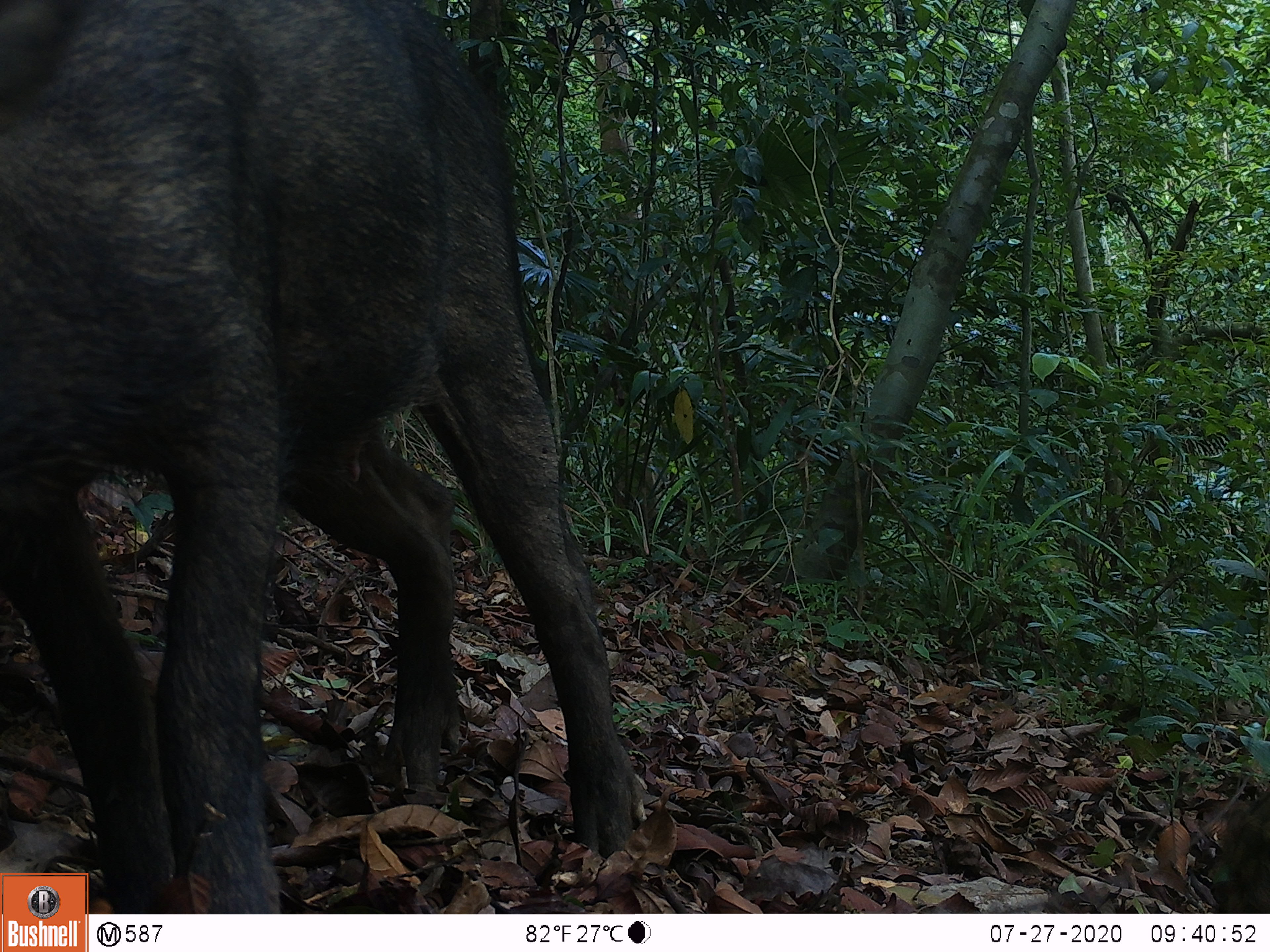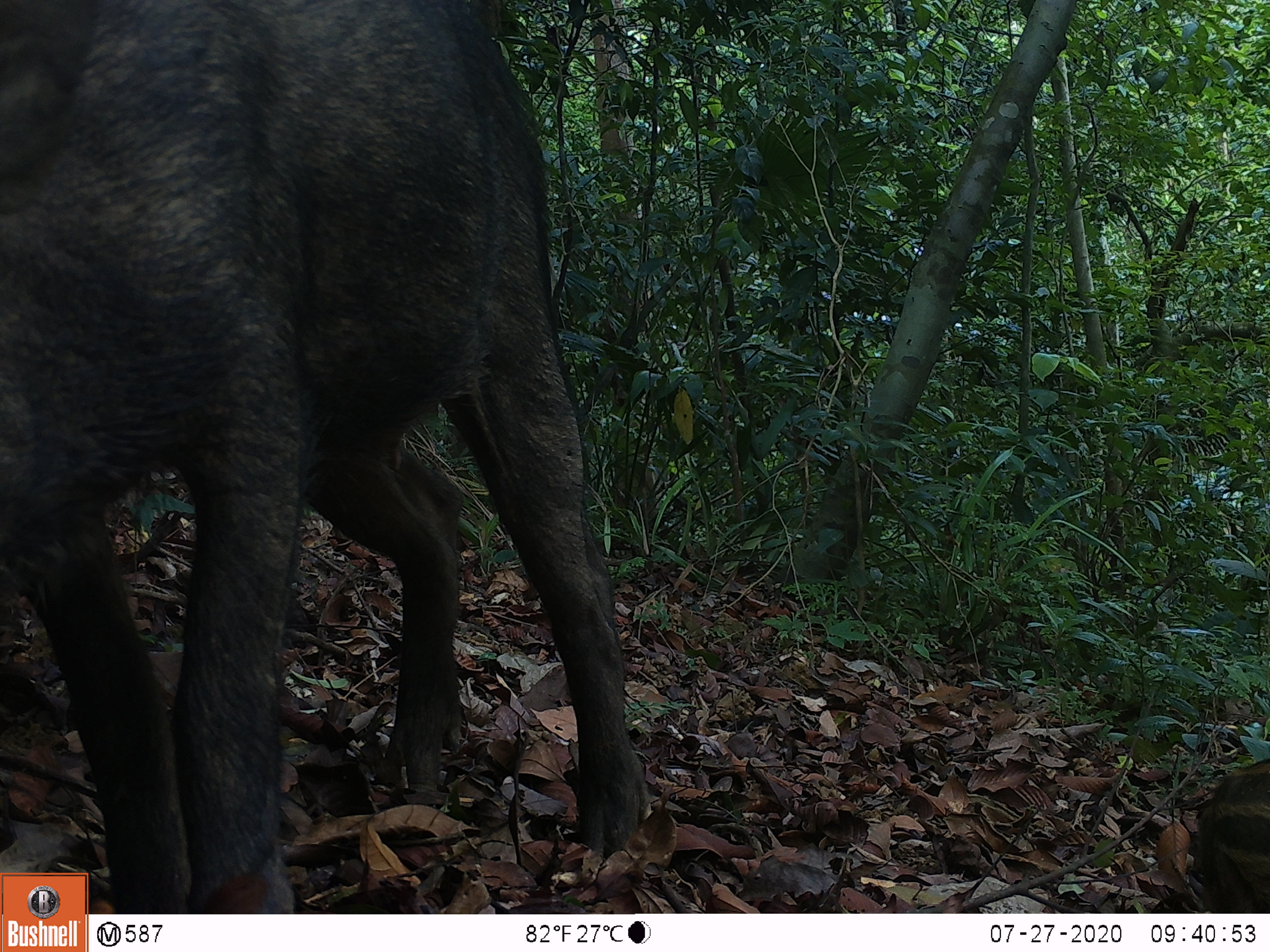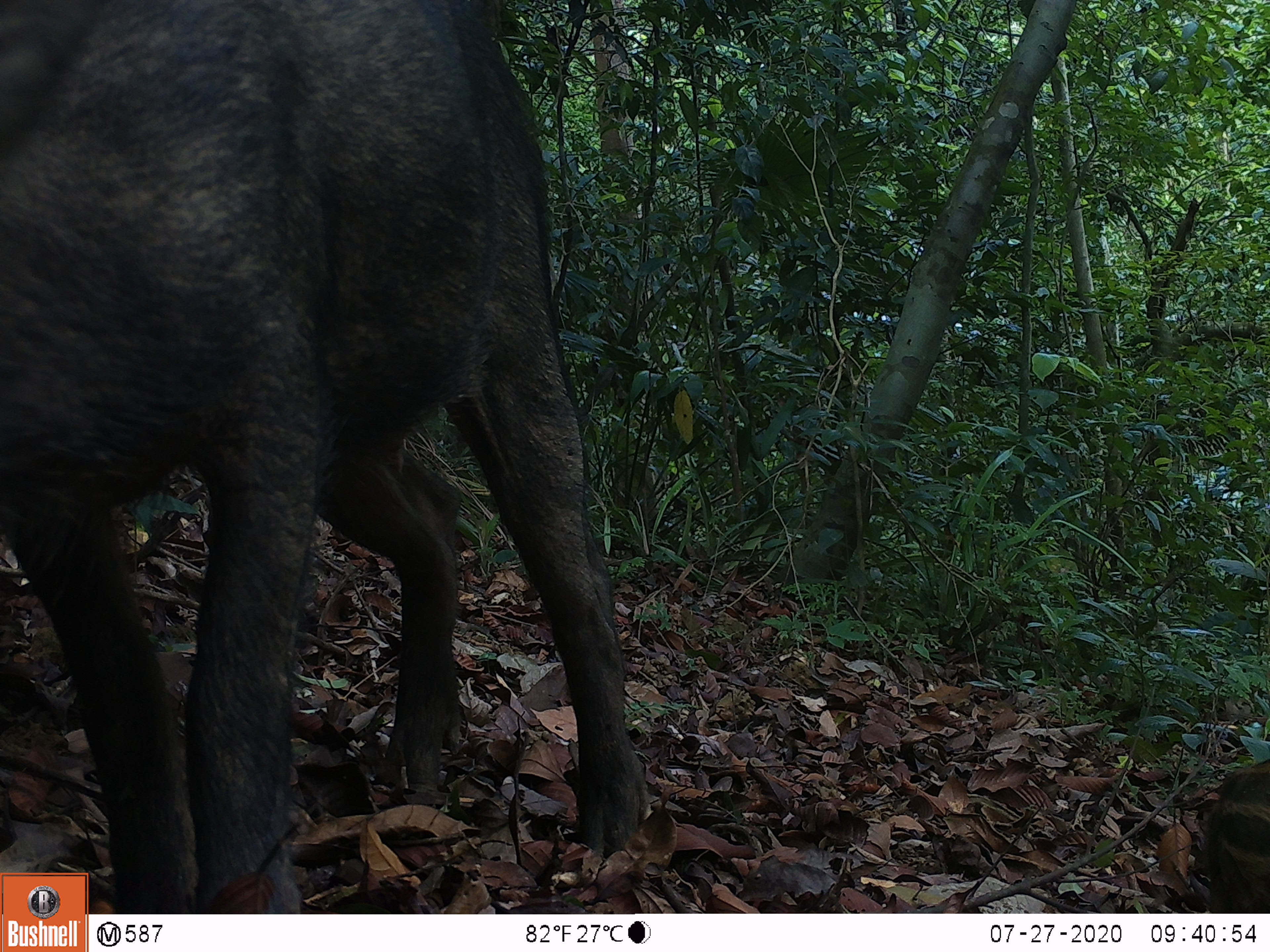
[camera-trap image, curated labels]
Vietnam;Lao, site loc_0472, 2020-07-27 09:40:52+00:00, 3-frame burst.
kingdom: Animalia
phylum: Chordata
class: Mammalia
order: Artiodactyla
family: Suidae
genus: Sus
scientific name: Sus scrofa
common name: eurasian wild pig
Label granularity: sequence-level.